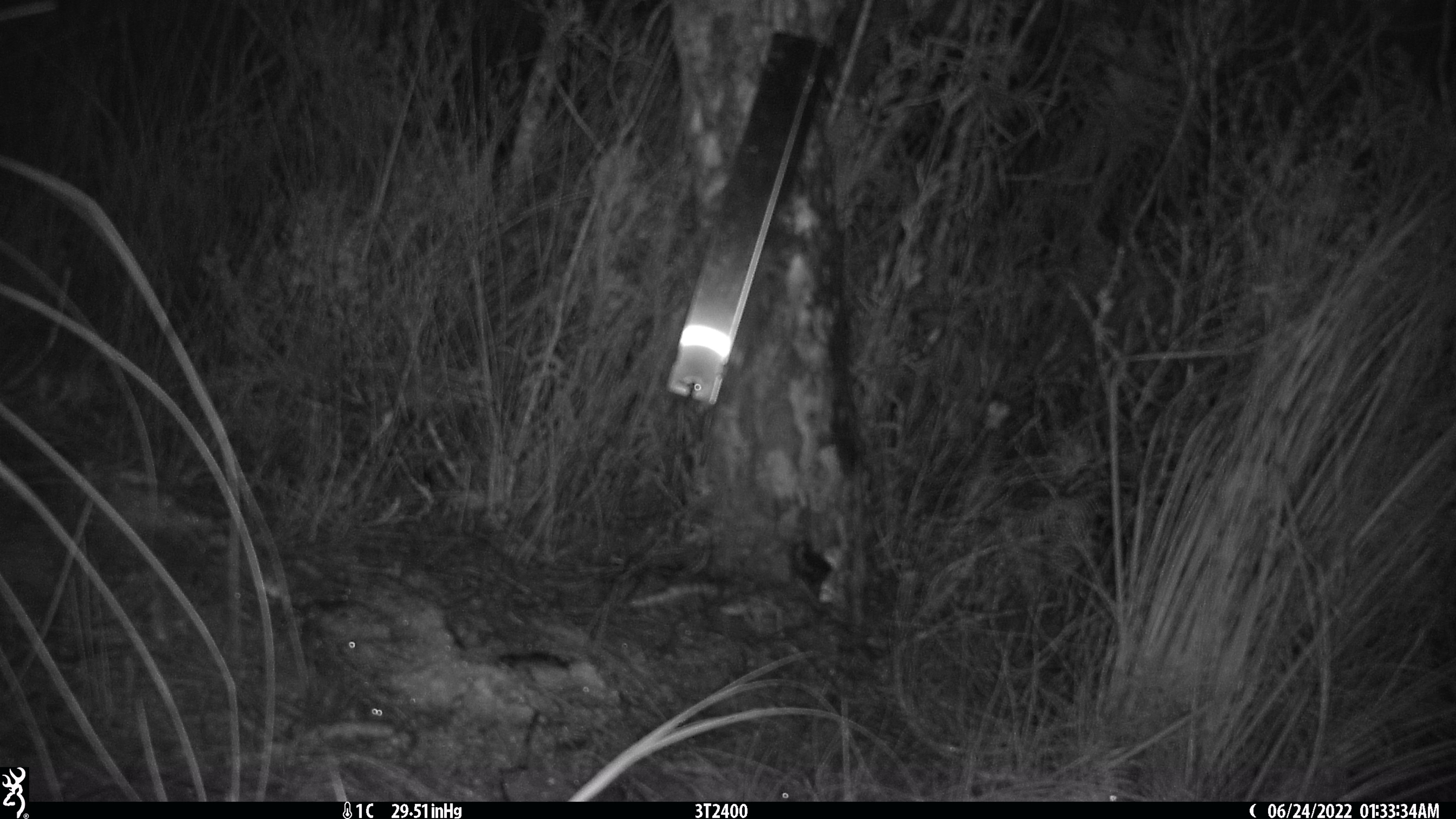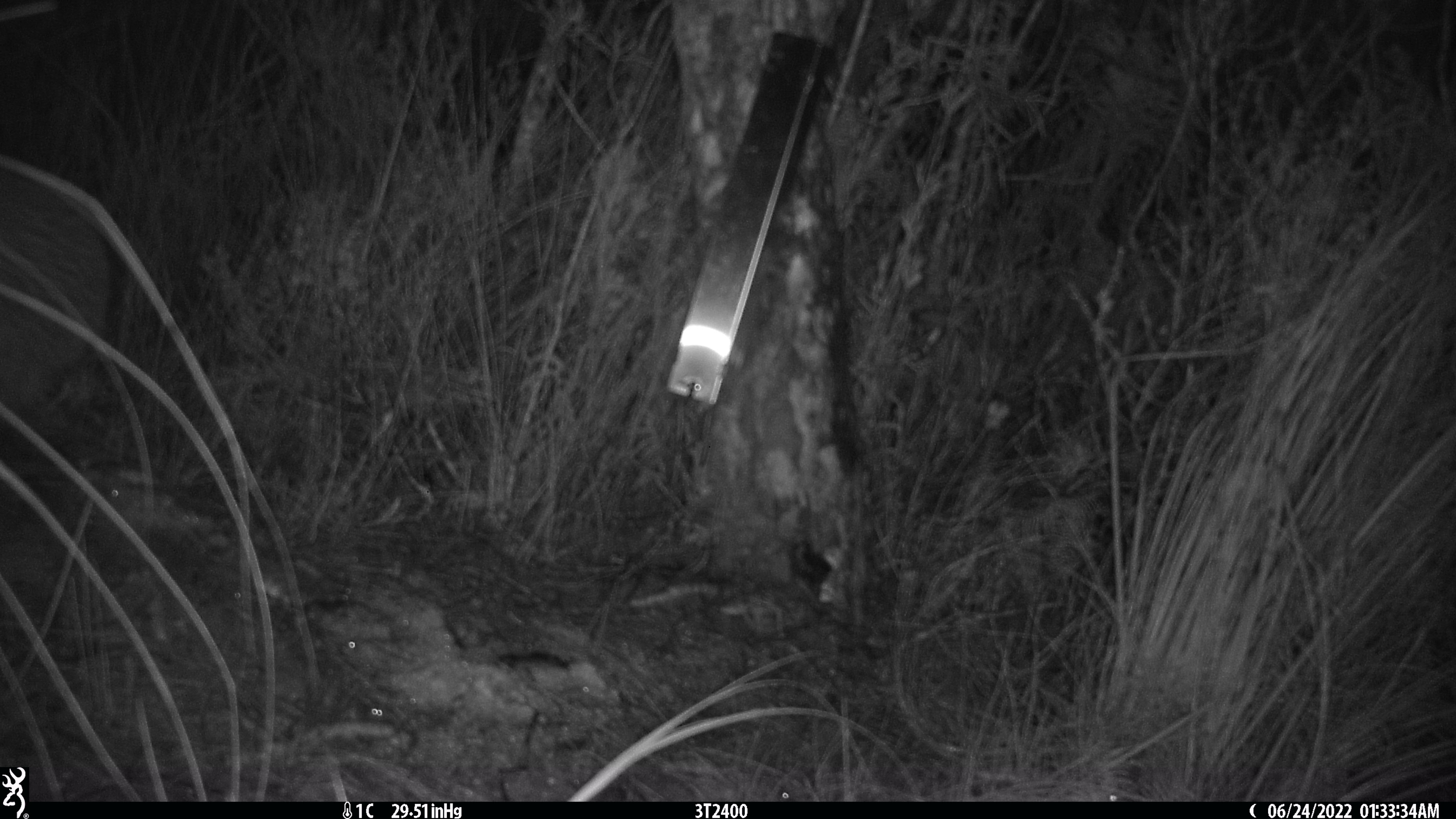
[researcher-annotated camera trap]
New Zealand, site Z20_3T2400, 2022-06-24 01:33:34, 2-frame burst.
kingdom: Animalia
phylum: Chordata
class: Aves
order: Apterygiformes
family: Apterygidae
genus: Apteryx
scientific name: Apteryx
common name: kiwi